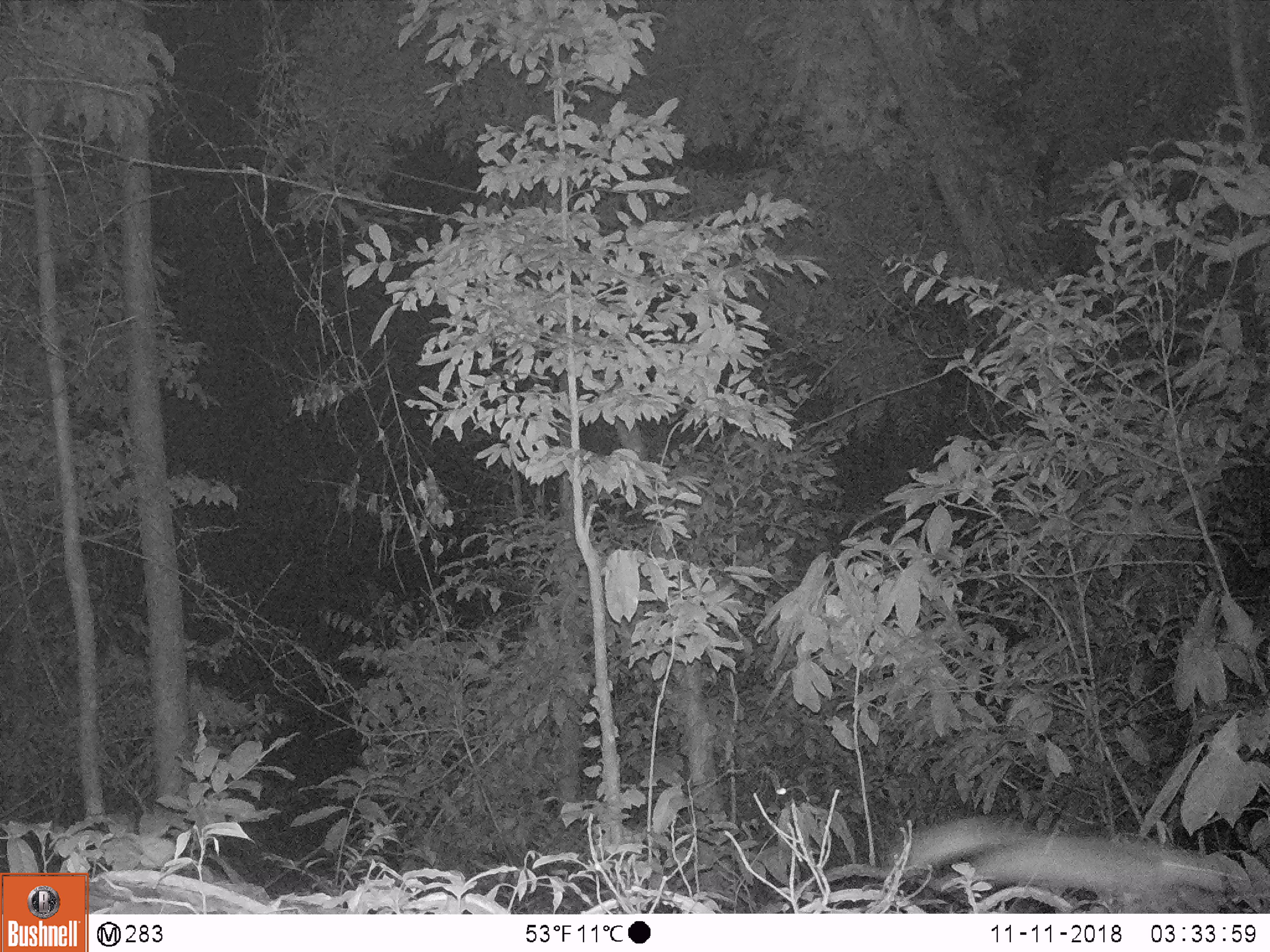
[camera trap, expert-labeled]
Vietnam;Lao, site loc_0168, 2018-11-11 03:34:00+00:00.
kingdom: Animalia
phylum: Chordata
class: Mammalia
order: Carnivora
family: Mustelidae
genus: Melogale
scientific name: Melogale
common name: ferret badger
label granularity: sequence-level